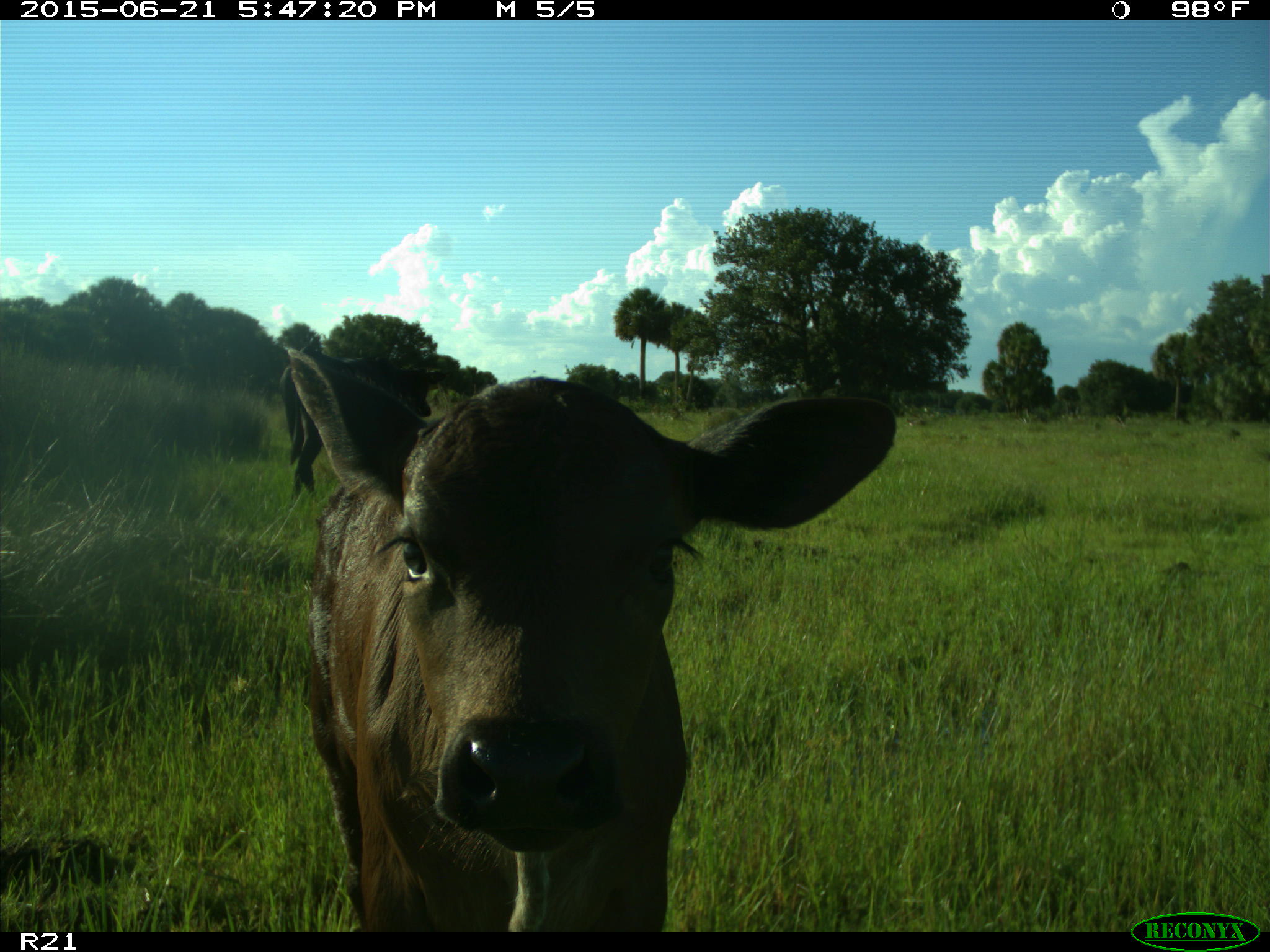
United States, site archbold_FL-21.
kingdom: Animalia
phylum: Chordata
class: Mammalia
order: Artiodactyla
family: Bovidae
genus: Bos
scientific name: Bos taurus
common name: domestic cow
Bos taurus (domestic cow).